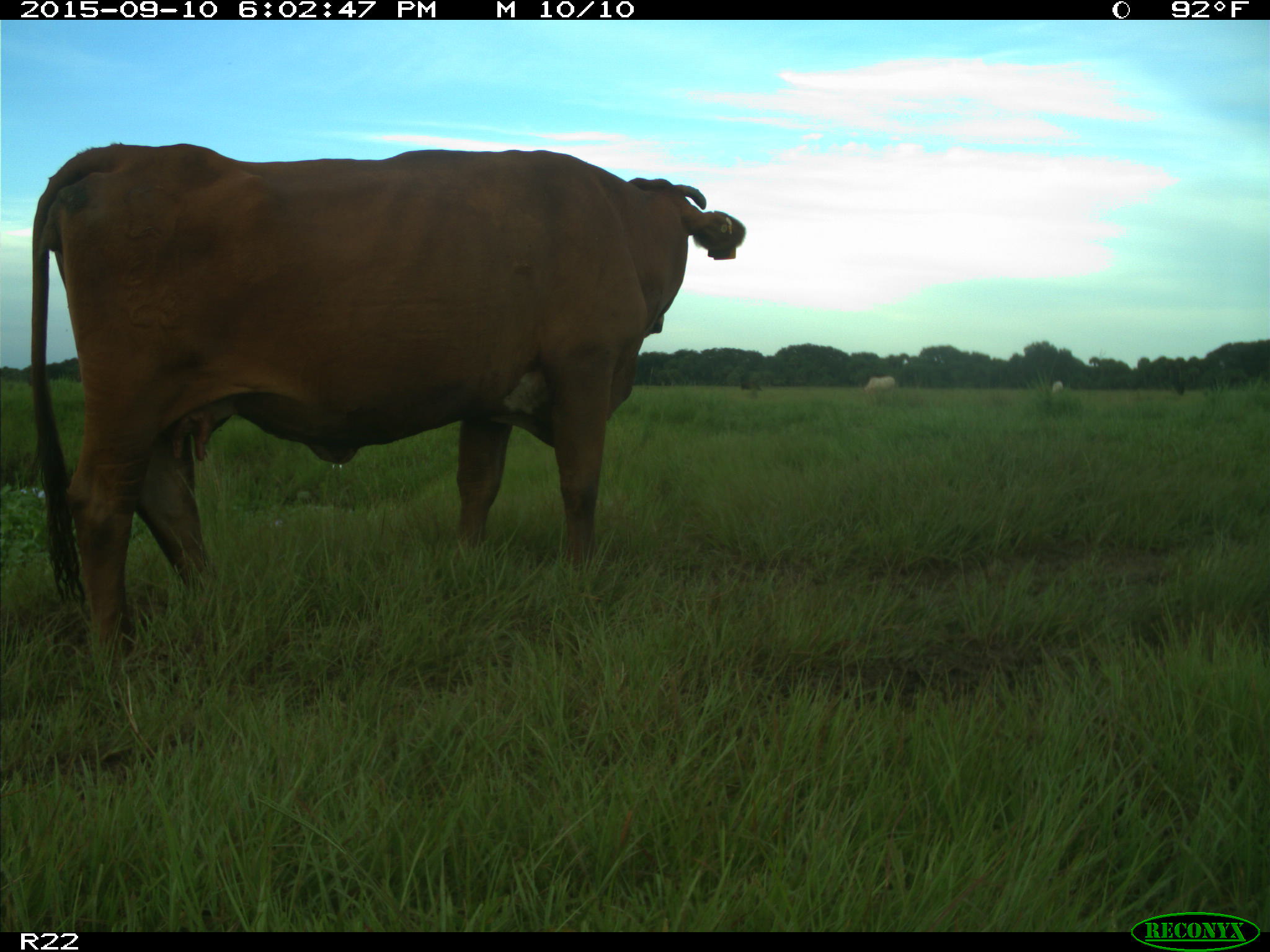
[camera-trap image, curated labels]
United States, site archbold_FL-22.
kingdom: Animalia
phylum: Chordata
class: Mammalia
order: Artiodactyla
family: Bovidae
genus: Bos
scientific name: Bos taurus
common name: domestic cow